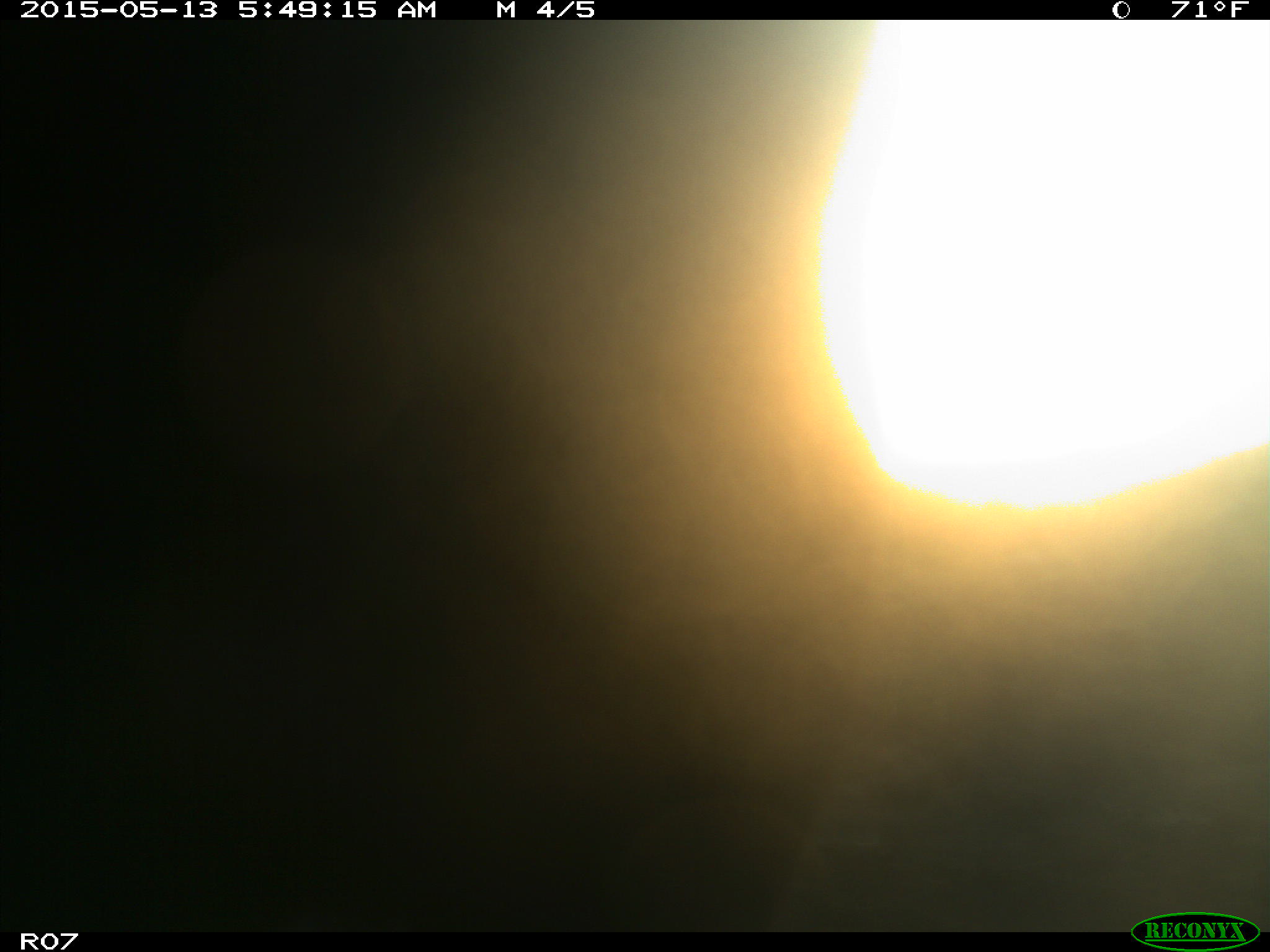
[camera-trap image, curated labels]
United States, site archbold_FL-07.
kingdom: Animalia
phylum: Chordata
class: Mammalia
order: Artiodactyla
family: Bovidae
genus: Bos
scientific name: Bos taurus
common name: domestic cow